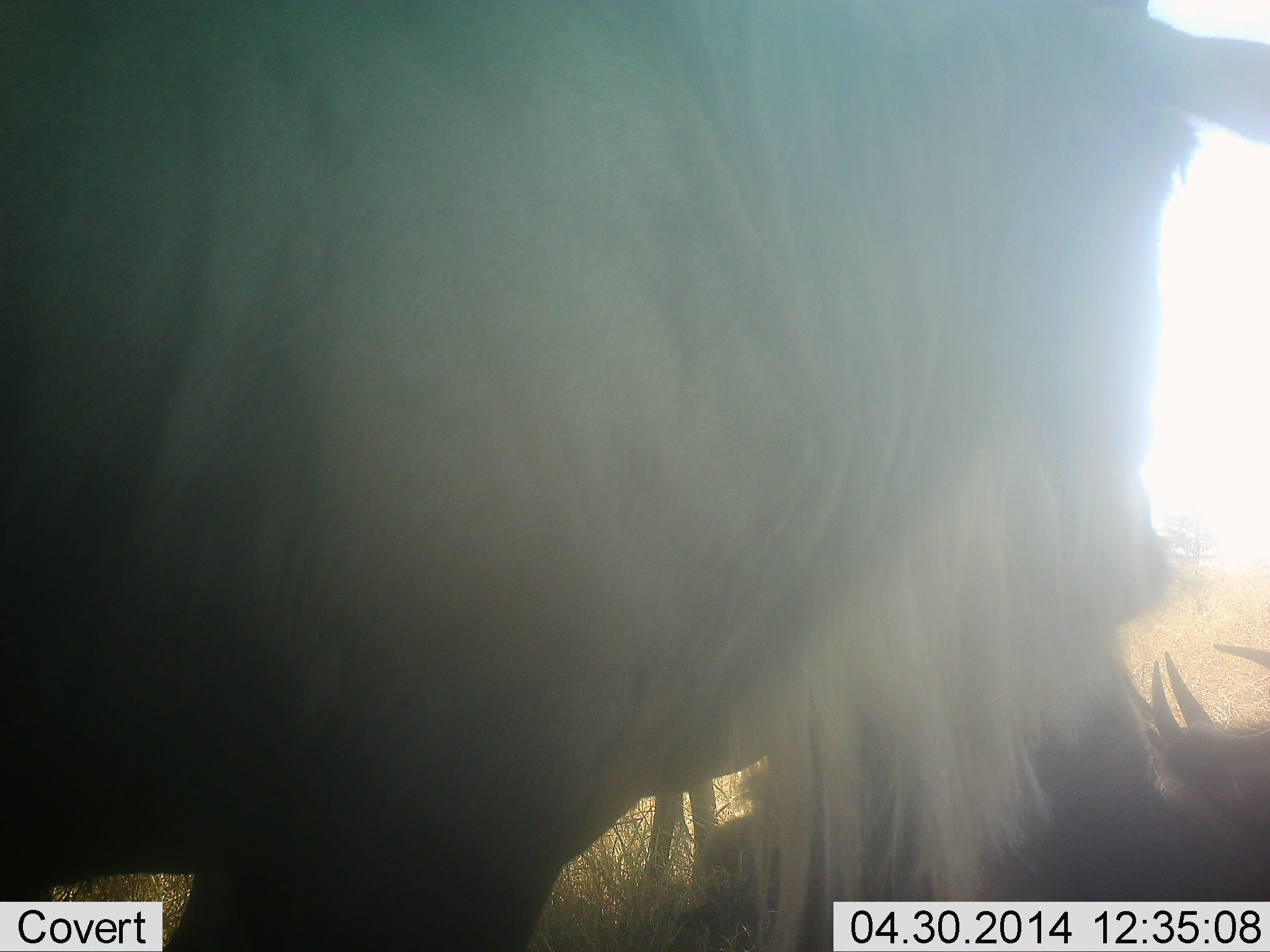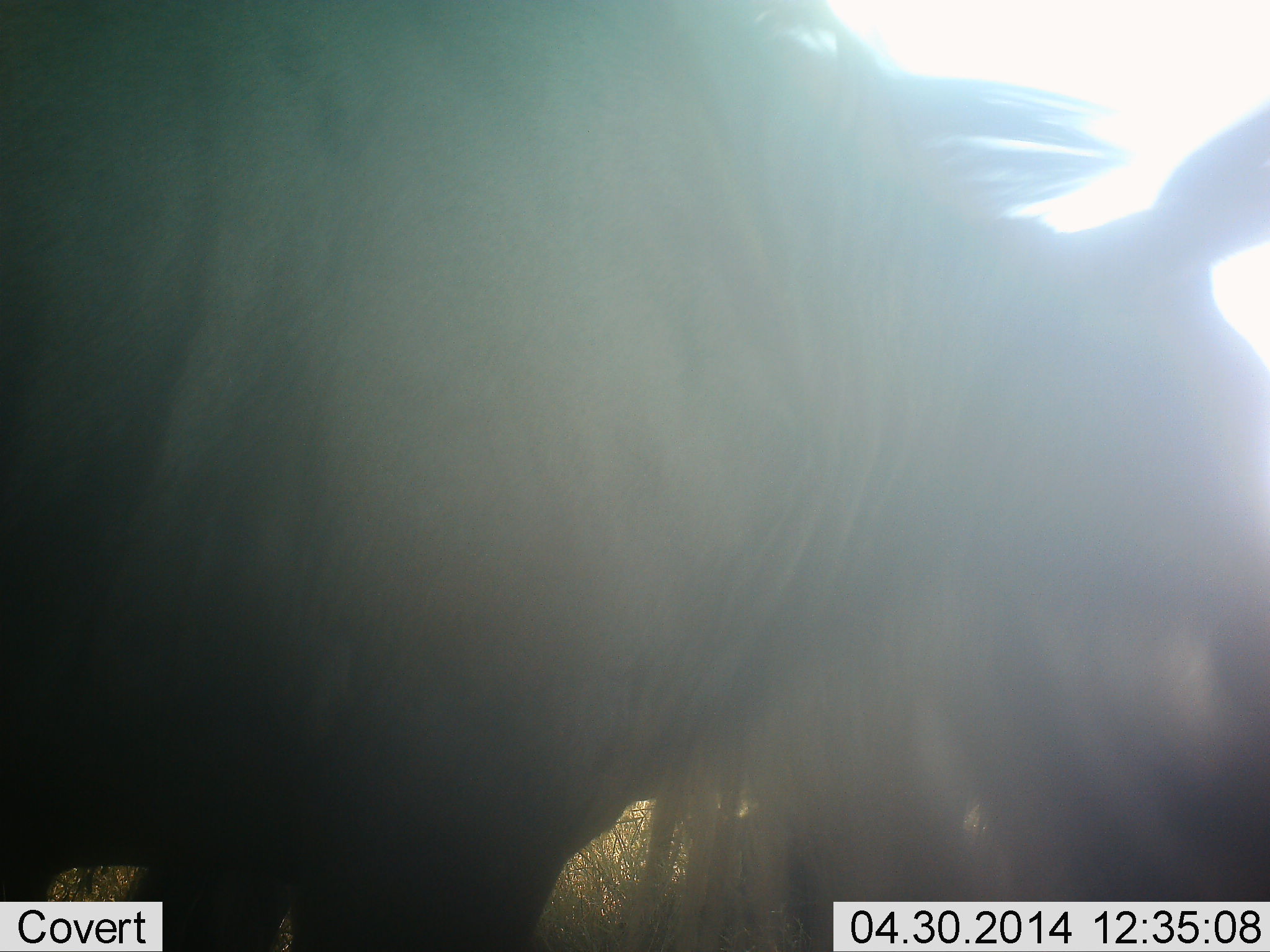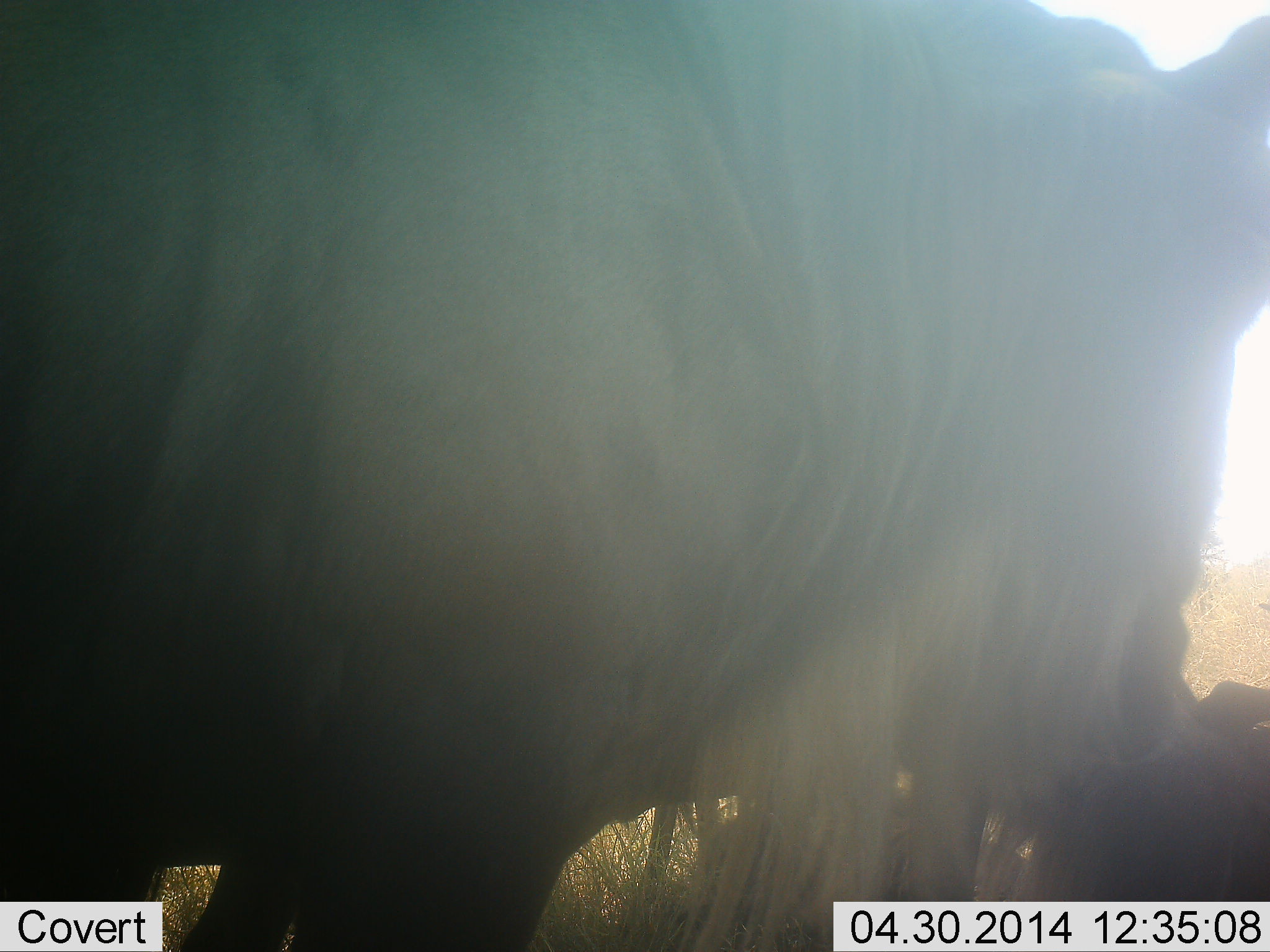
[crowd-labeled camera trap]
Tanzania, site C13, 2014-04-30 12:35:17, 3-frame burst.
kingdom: Animalia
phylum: Chordata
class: Mammalia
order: Artiodactyla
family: Bovidae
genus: Connochaetes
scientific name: Connochaetes taurinus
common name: blue wildebeest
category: wildebeest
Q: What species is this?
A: Wildebeest (blue wildebeest) (Connochaetes taurinus).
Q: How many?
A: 2.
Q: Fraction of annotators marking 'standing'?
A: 90%.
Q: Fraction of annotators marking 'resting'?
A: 30%.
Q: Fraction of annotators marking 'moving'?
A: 0%.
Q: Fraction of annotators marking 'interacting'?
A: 10%.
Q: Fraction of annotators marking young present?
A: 0%.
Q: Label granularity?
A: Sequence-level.